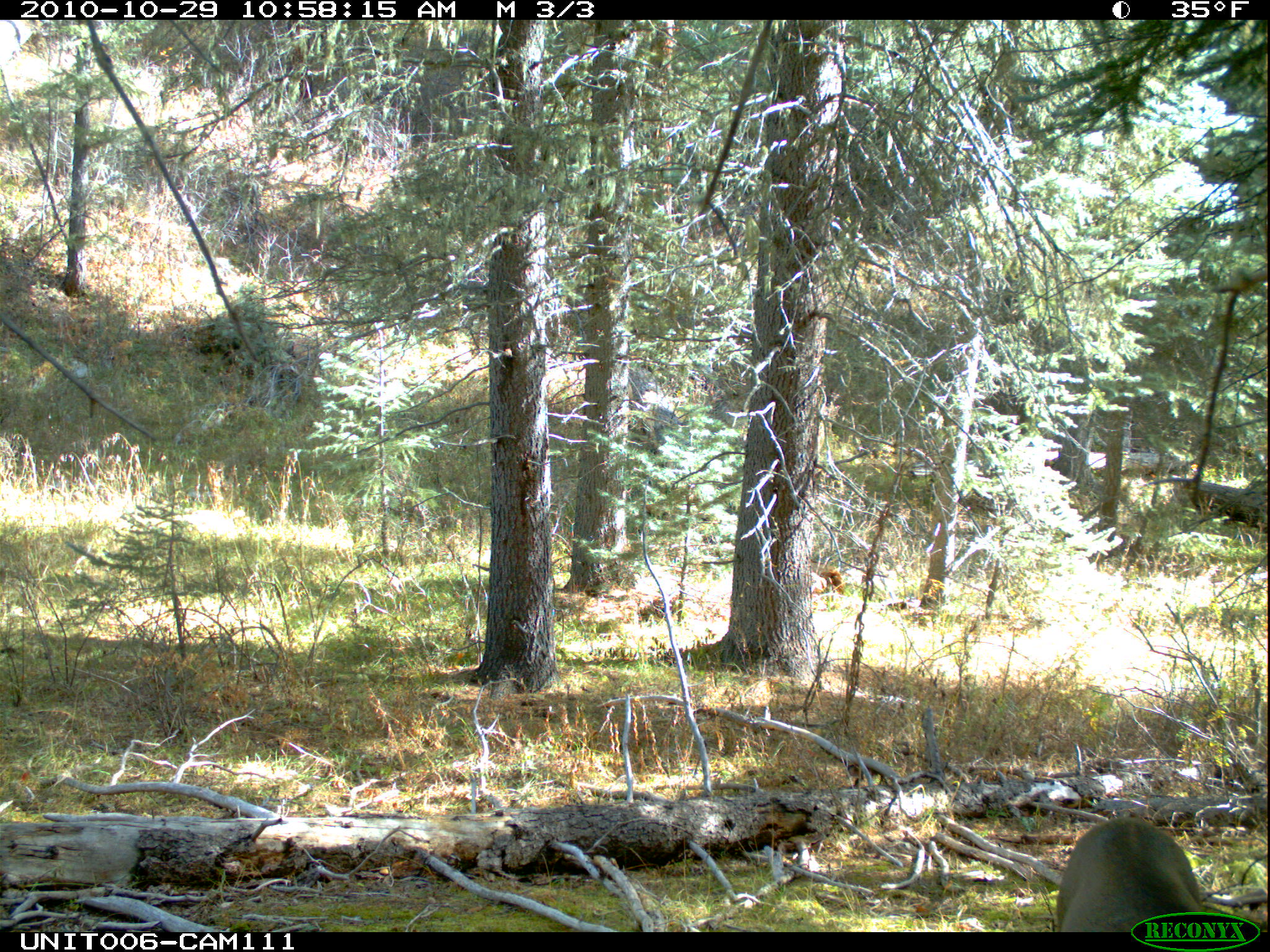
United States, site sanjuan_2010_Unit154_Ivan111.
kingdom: Animalia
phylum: Chordata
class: Mammalia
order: Artiodactyla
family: Cervidae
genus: Odocoileus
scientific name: Odocoileus hemionus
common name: mule deer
Odocoileus hemionus (mule deer).